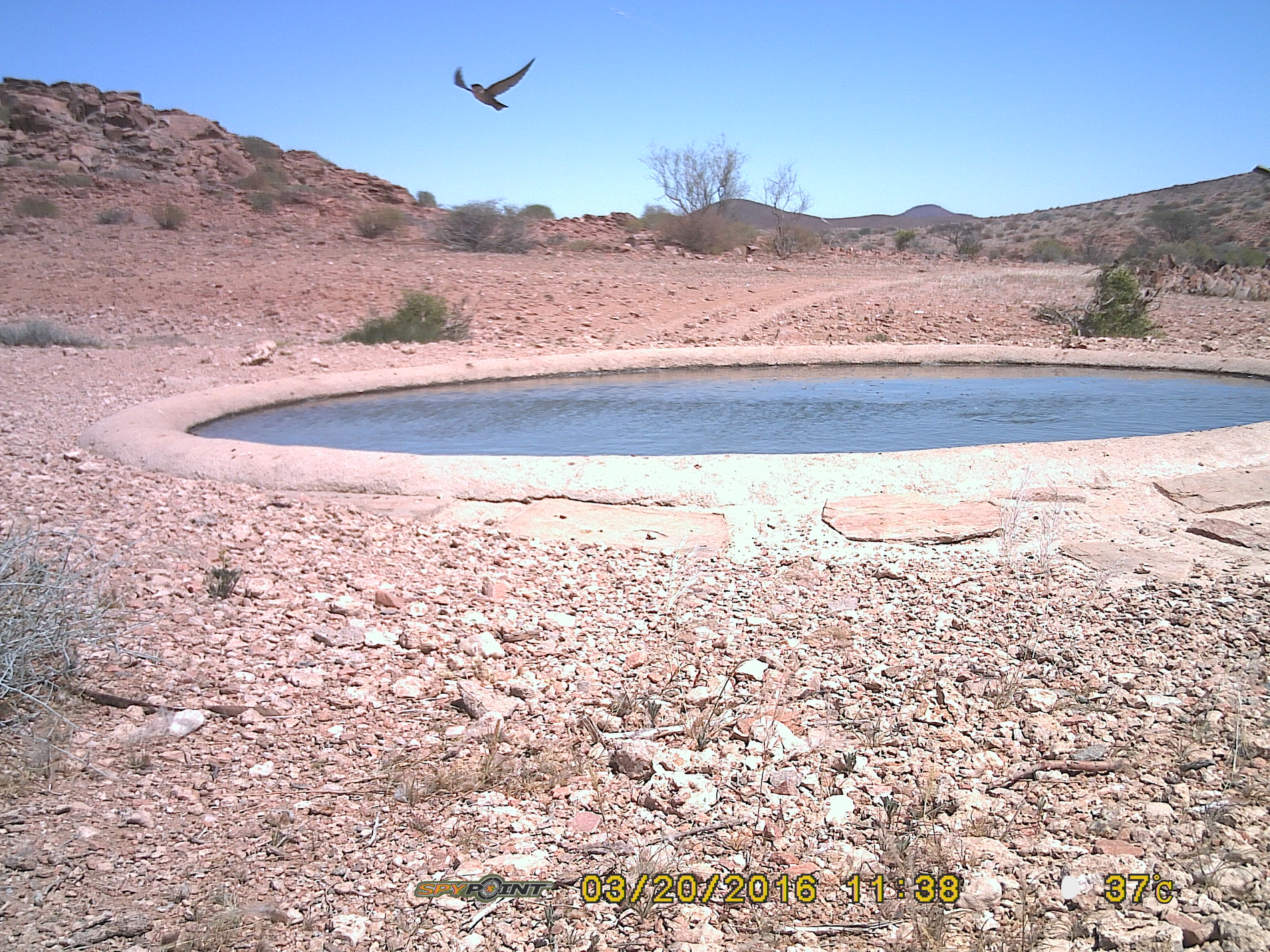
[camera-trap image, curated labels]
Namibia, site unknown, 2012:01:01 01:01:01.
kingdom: Animalia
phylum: Chordata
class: Aves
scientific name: Aves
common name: birds